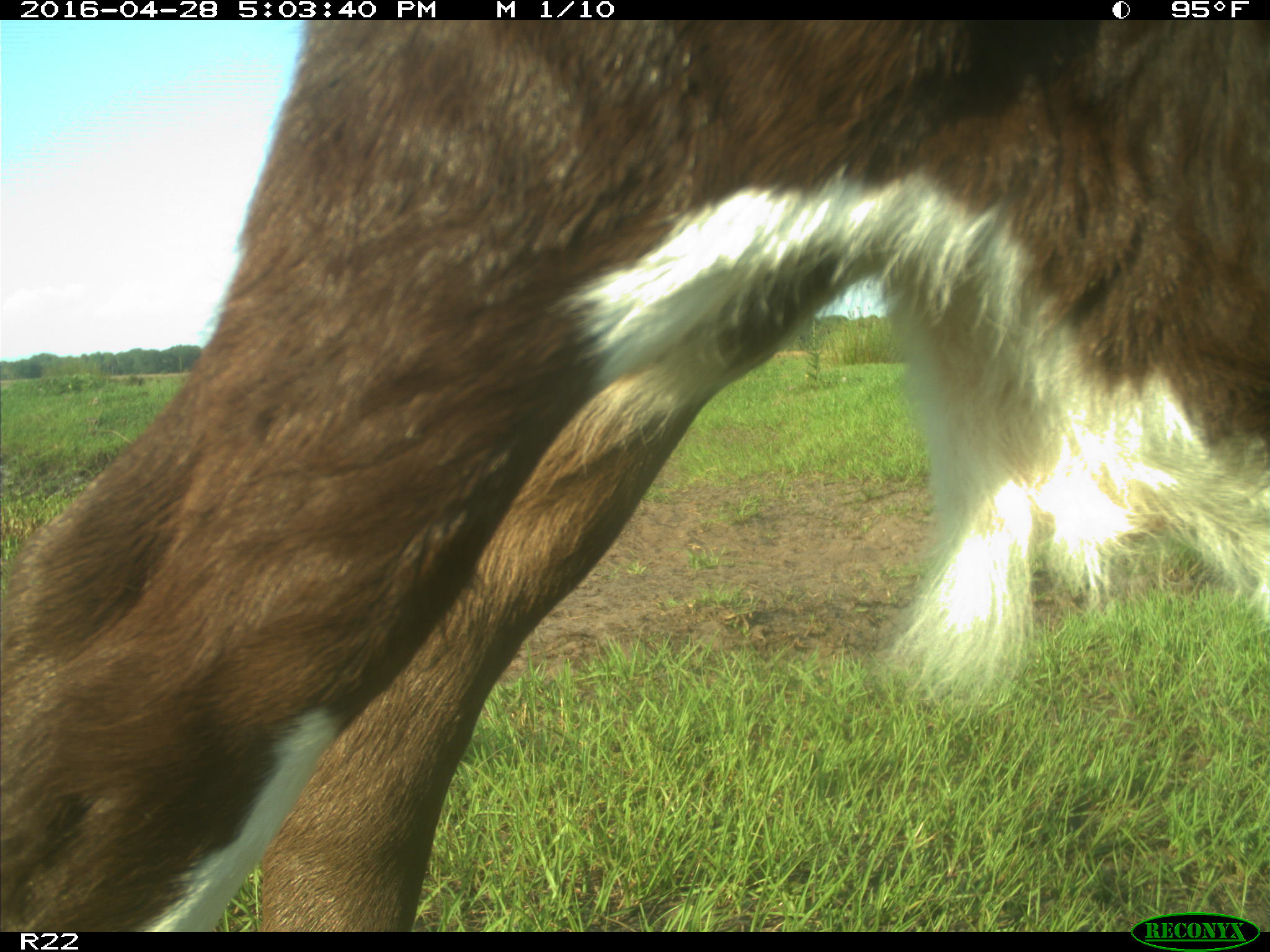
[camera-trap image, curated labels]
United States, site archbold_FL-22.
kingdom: Animalia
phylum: Chordata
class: Mammalia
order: Artiodactyla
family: Bovidae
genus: Bos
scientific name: Bos taurus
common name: domestic cow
Bos taurus (domestic cow).